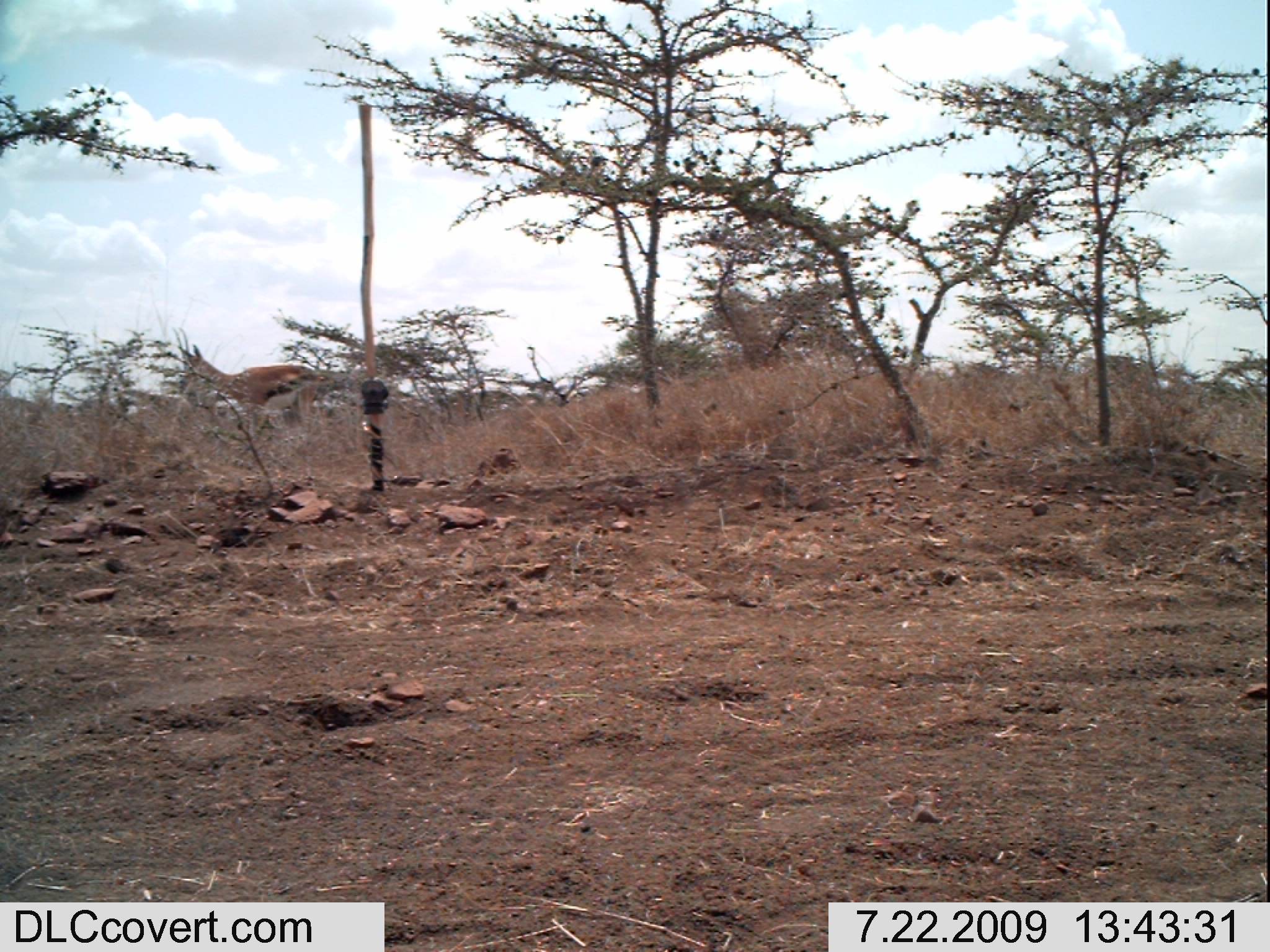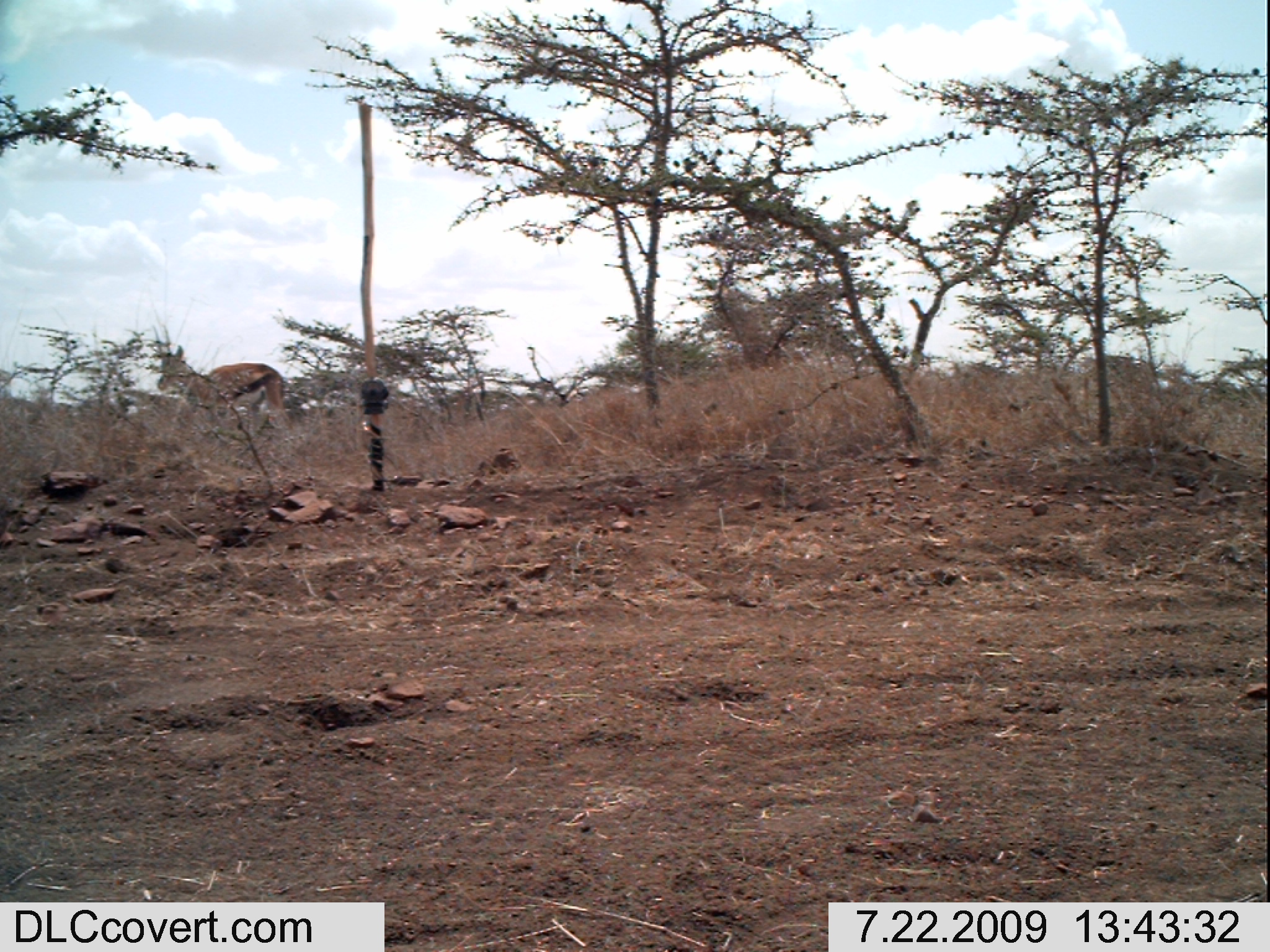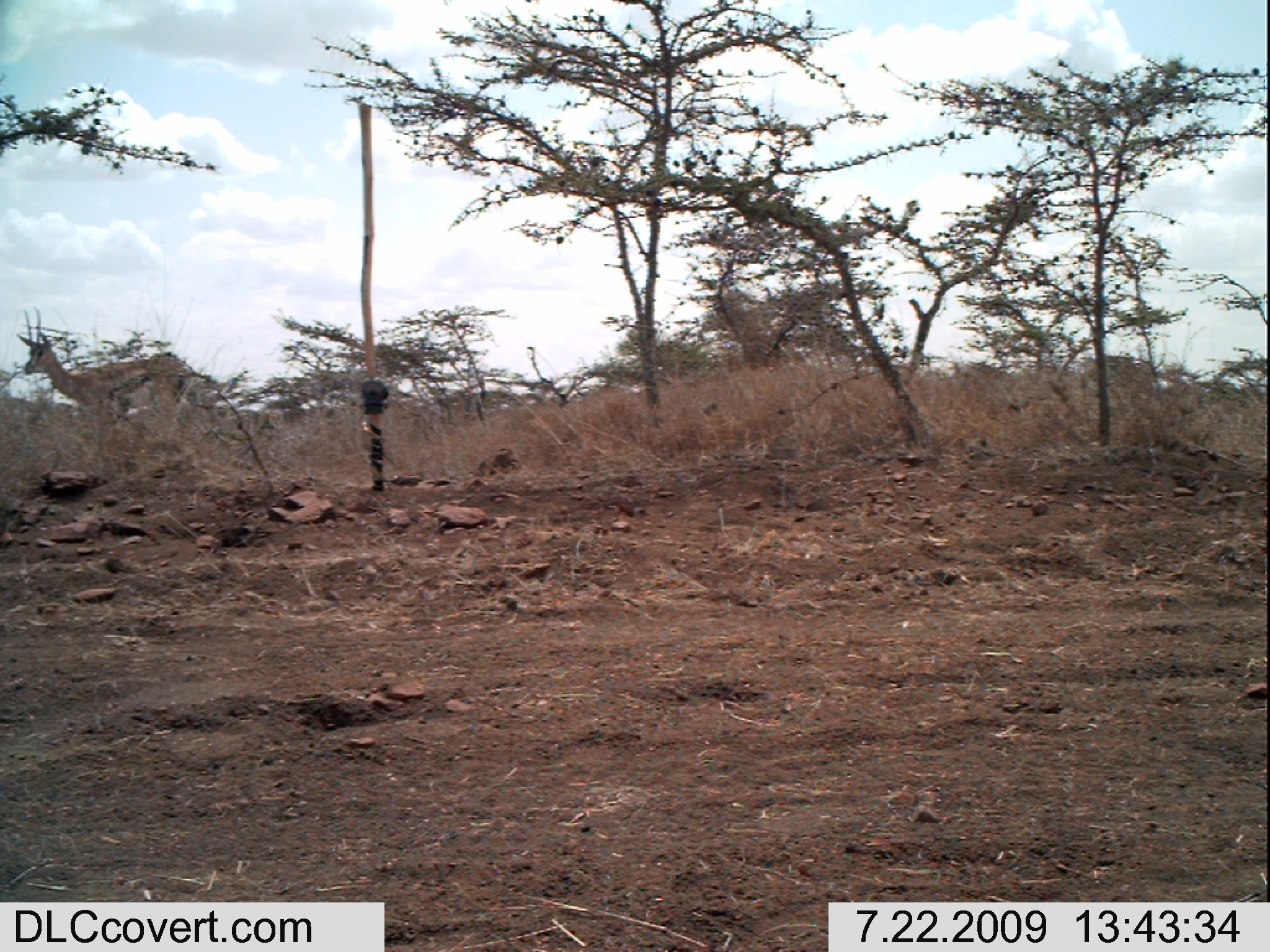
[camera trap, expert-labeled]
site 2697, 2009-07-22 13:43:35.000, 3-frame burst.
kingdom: Animalia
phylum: Chordata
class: Mammalia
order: Artiodactyla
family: Bovidae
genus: Nanger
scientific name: Nanger granti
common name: grant's gazelle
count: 1